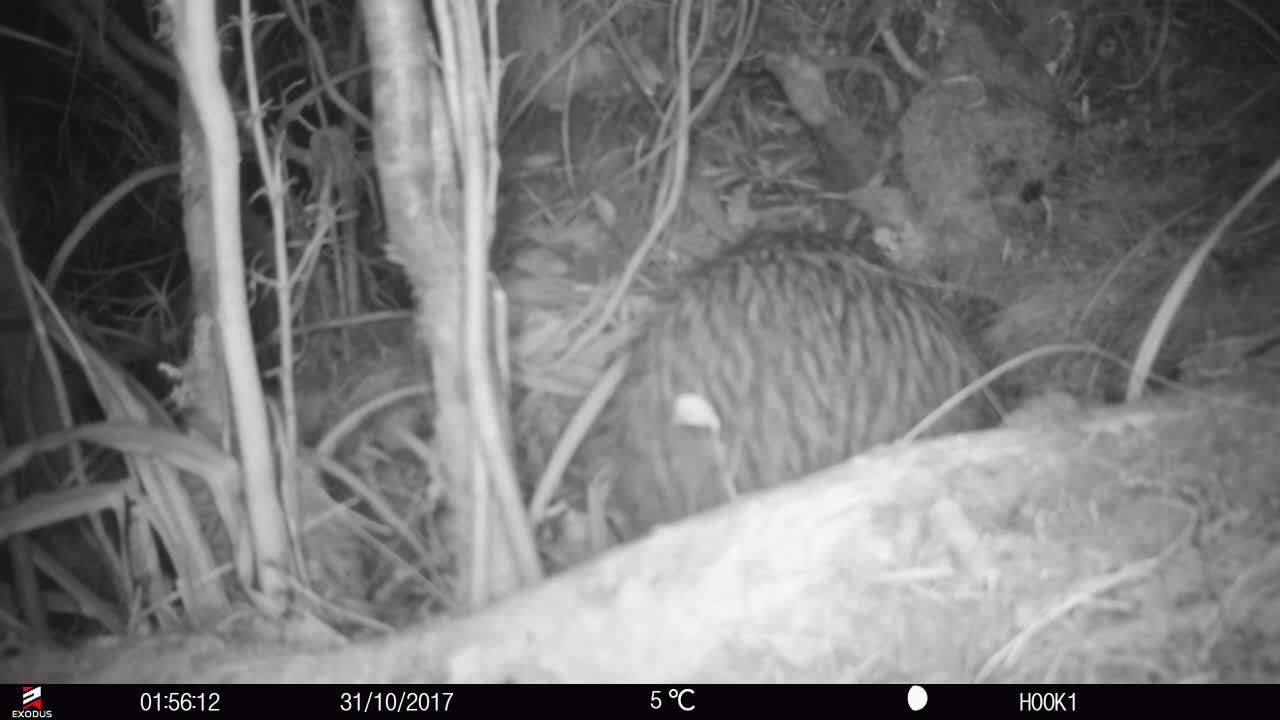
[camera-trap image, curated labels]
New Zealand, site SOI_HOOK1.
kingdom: Animalia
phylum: Chordata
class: Aves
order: Apterygiformes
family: Apterygidae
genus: Apteryx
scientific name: Apteryx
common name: kiwi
Kiwi (Apteryx).